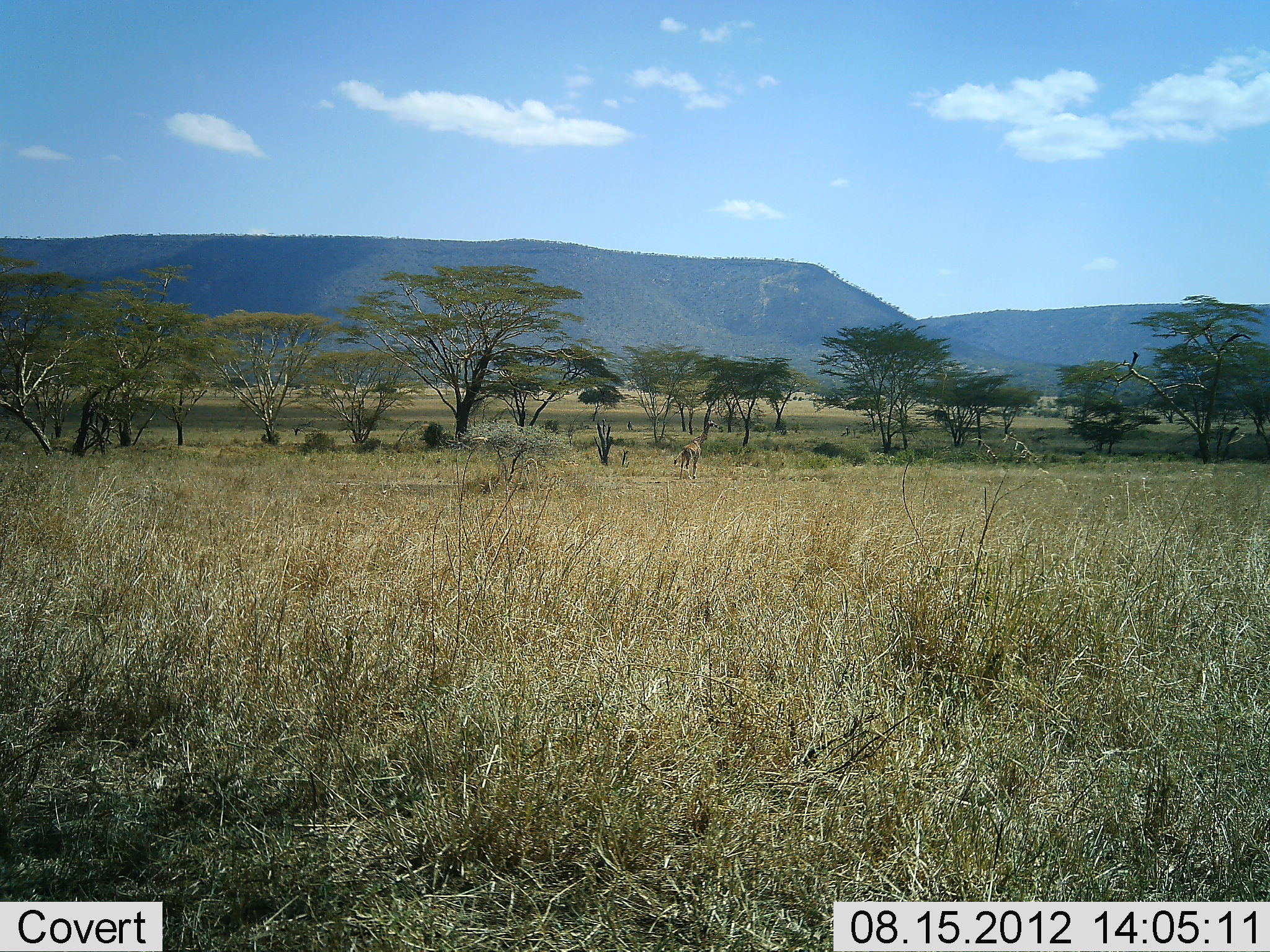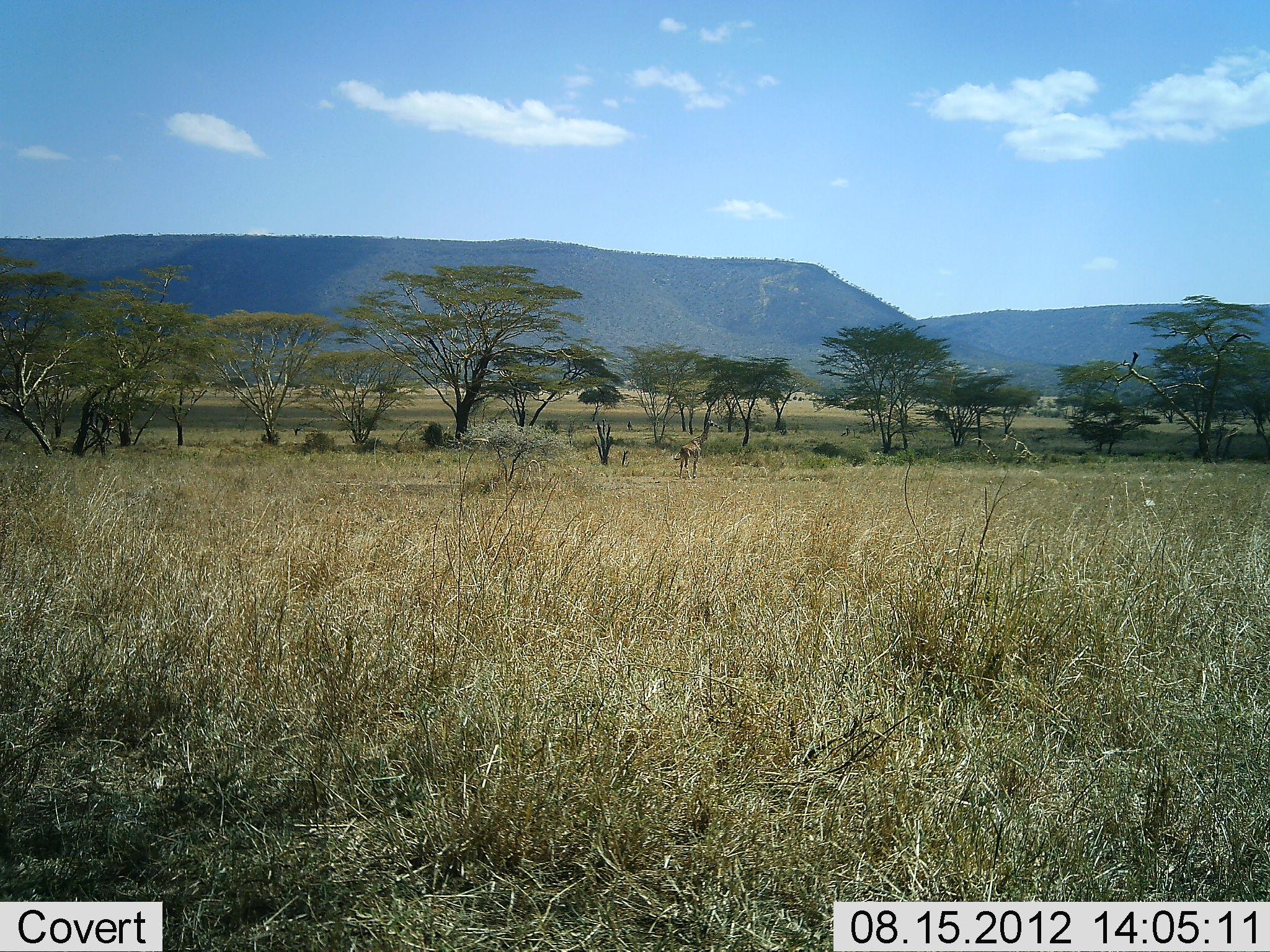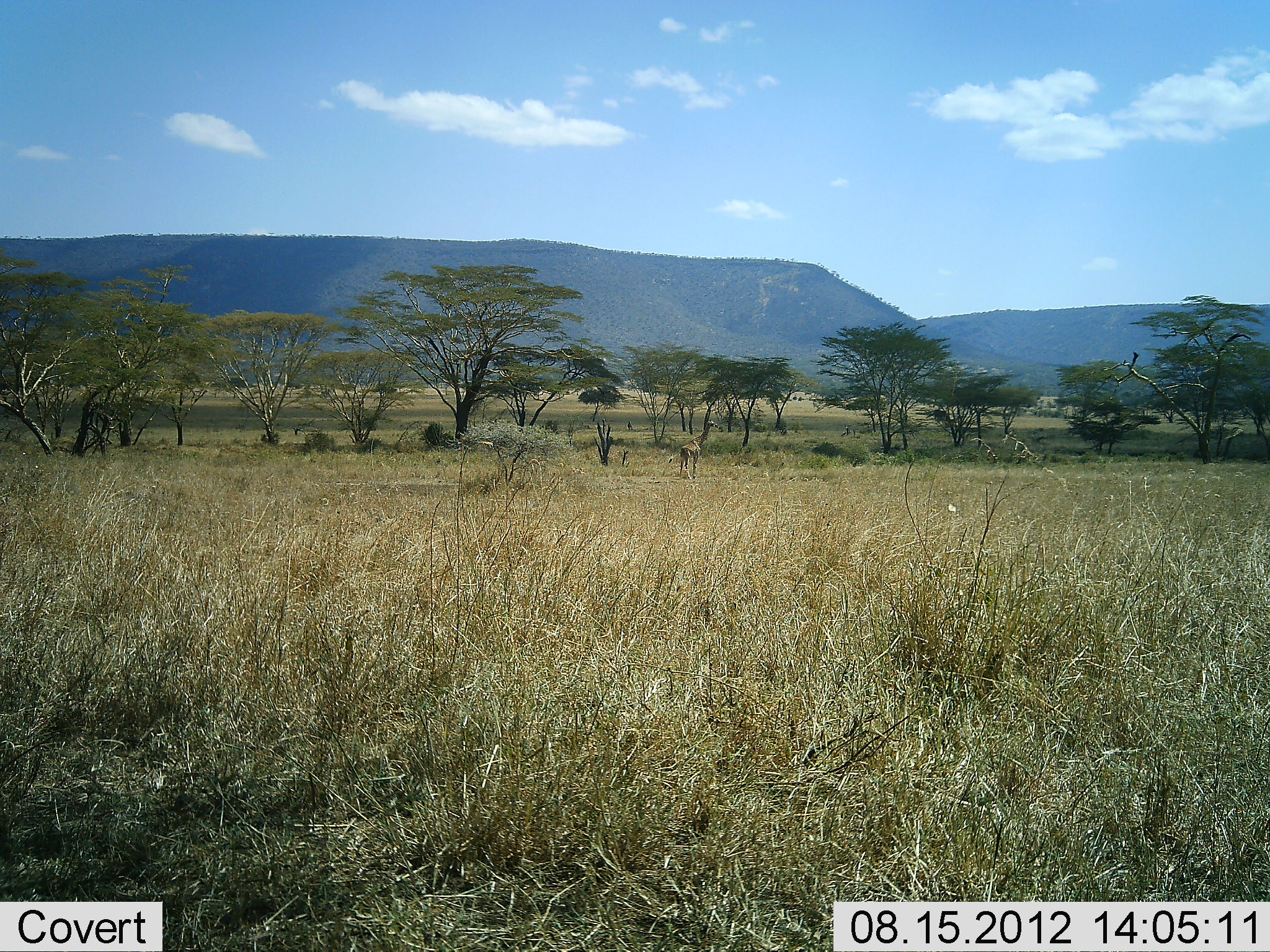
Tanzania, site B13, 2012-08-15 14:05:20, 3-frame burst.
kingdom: Animalia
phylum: Chordata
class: Mammalia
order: Artiodactyla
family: Giraffidae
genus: Giraffa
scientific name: Giraffa camelopardalis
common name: giraffe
Giraffe (Giraffa camelopardalis), count 1. Behavior (volunteer vote fractions): standing 100%, resting 0%, moving 0%, interacting 0%. Young present (vote fraction): 0%. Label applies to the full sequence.